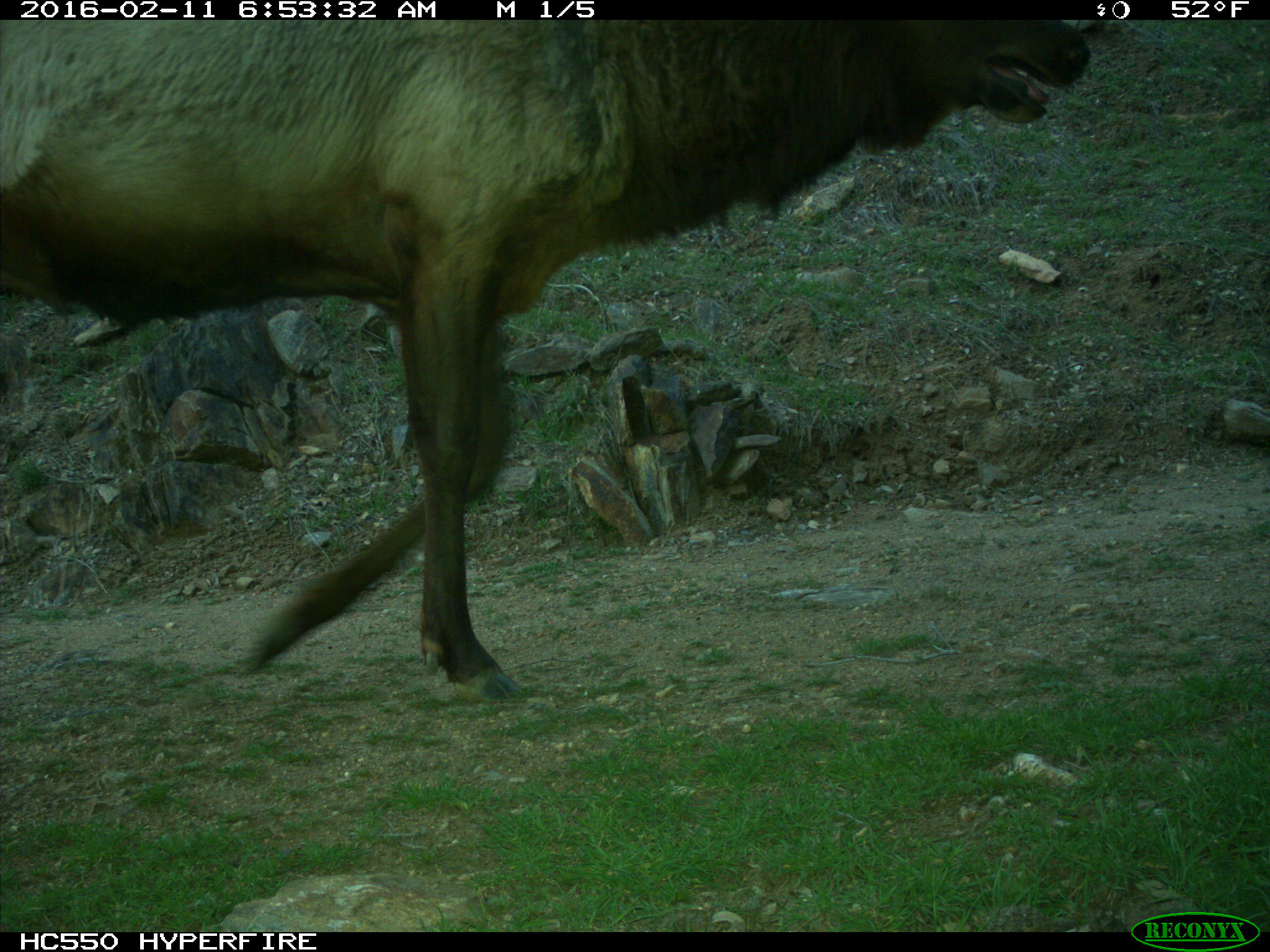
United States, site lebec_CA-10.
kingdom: Animalia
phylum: Chordata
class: Mammalia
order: Artiodactyla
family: Cervidae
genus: Cervus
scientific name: Cervus canadensis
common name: elk